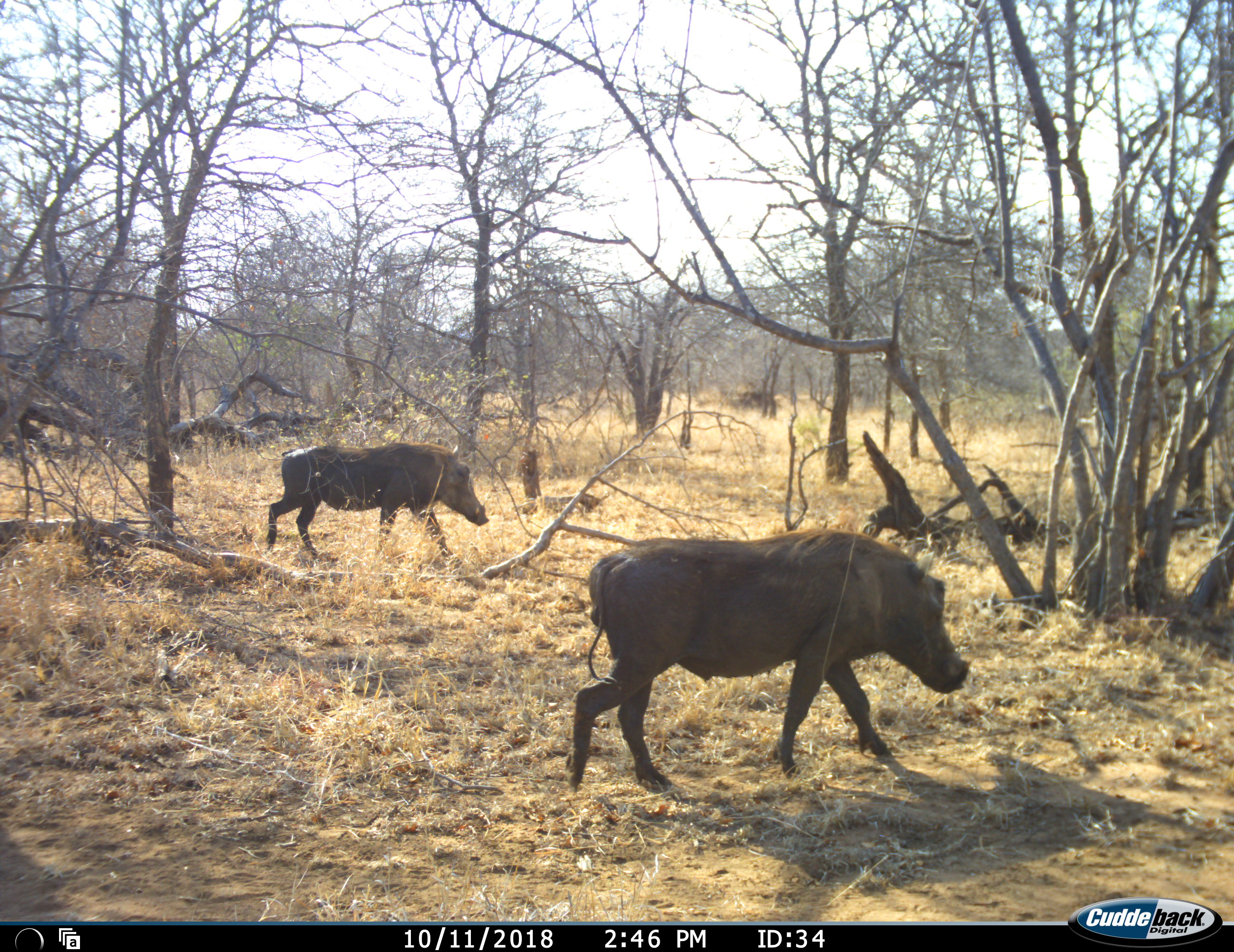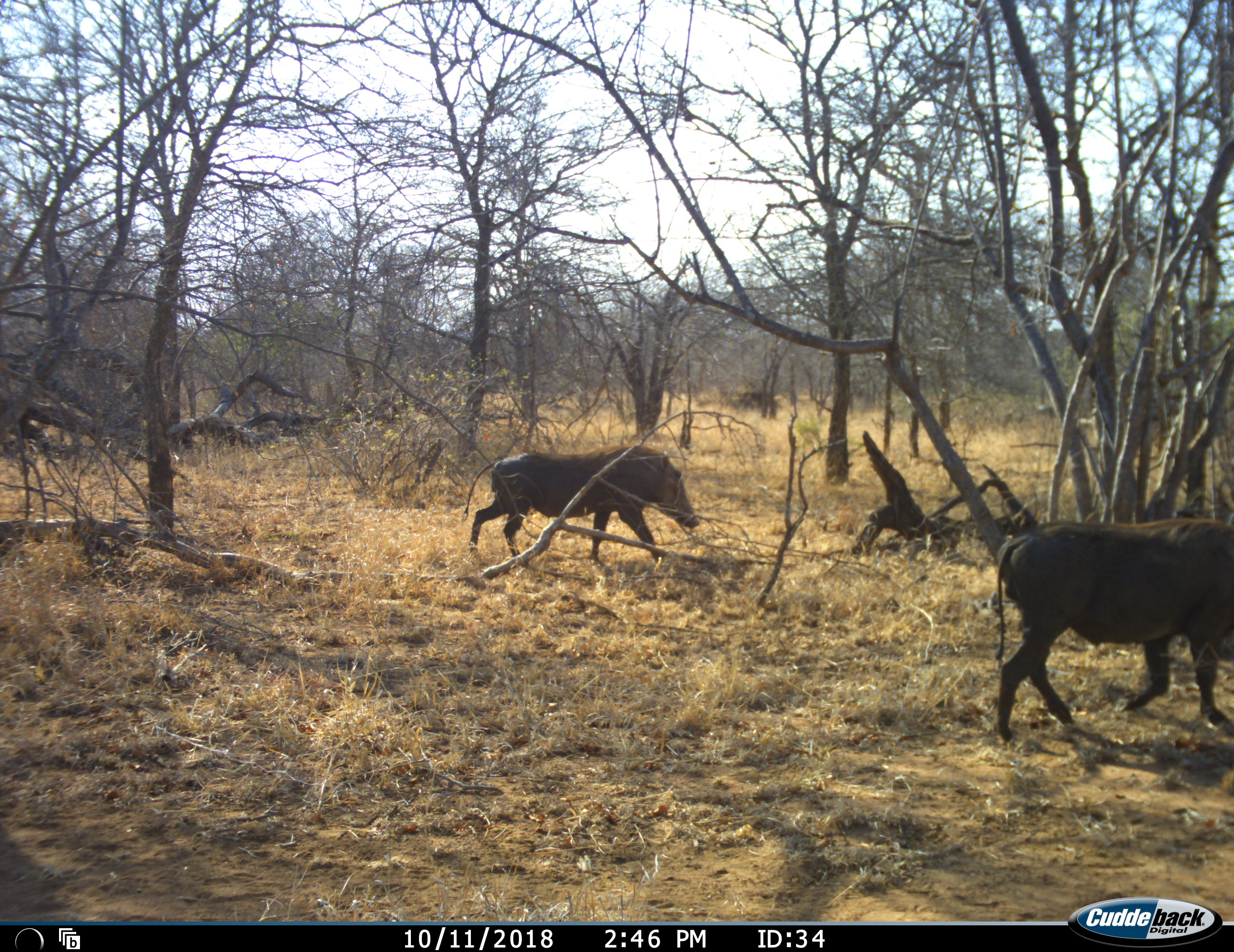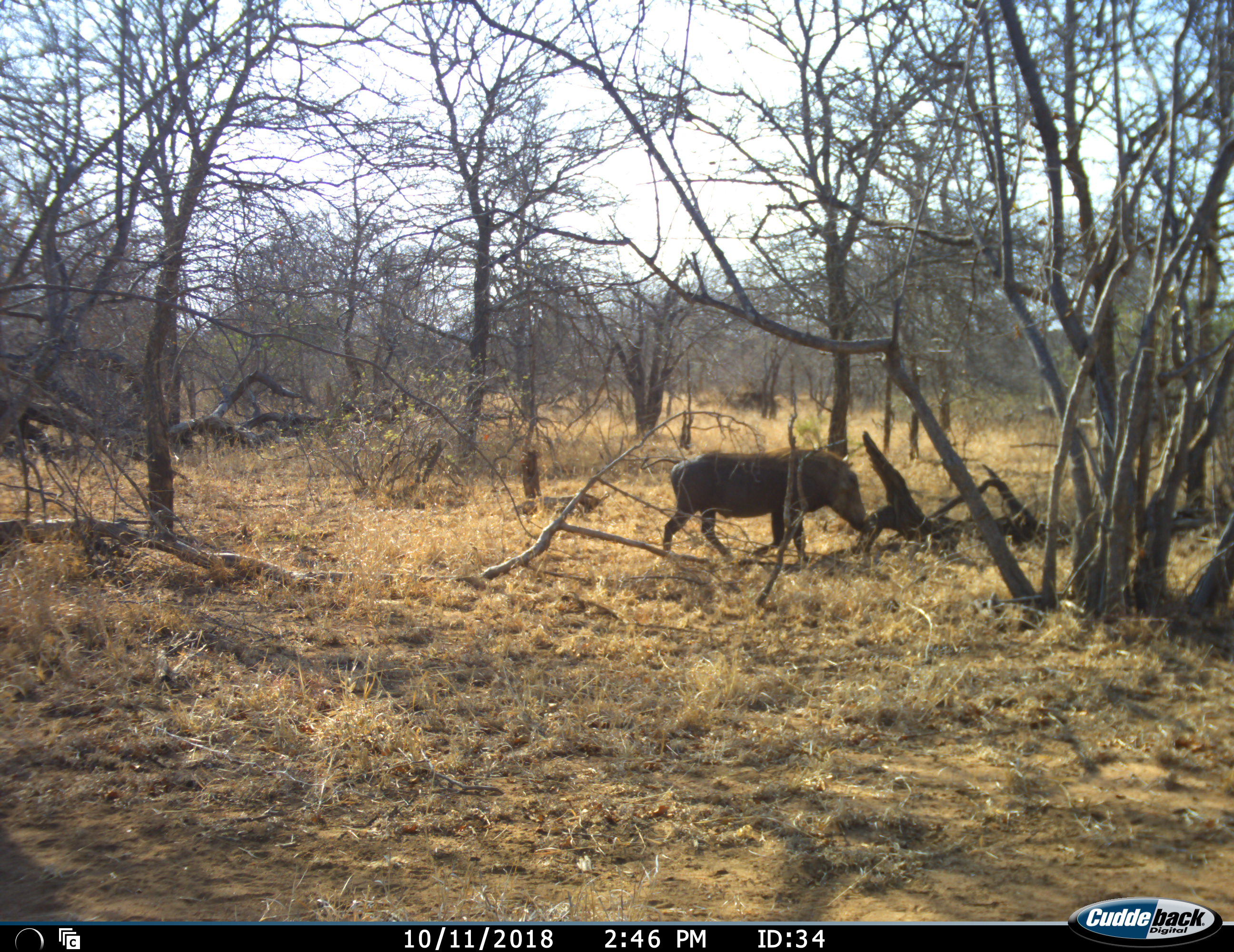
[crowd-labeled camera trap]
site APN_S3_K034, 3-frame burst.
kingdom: Animalia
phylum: Chordata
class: Mammalia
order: Artiodactyla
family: Suidae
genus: Phacochoerus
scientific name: Phacochoerus africanus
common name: warthog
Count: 2.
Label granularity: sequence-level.